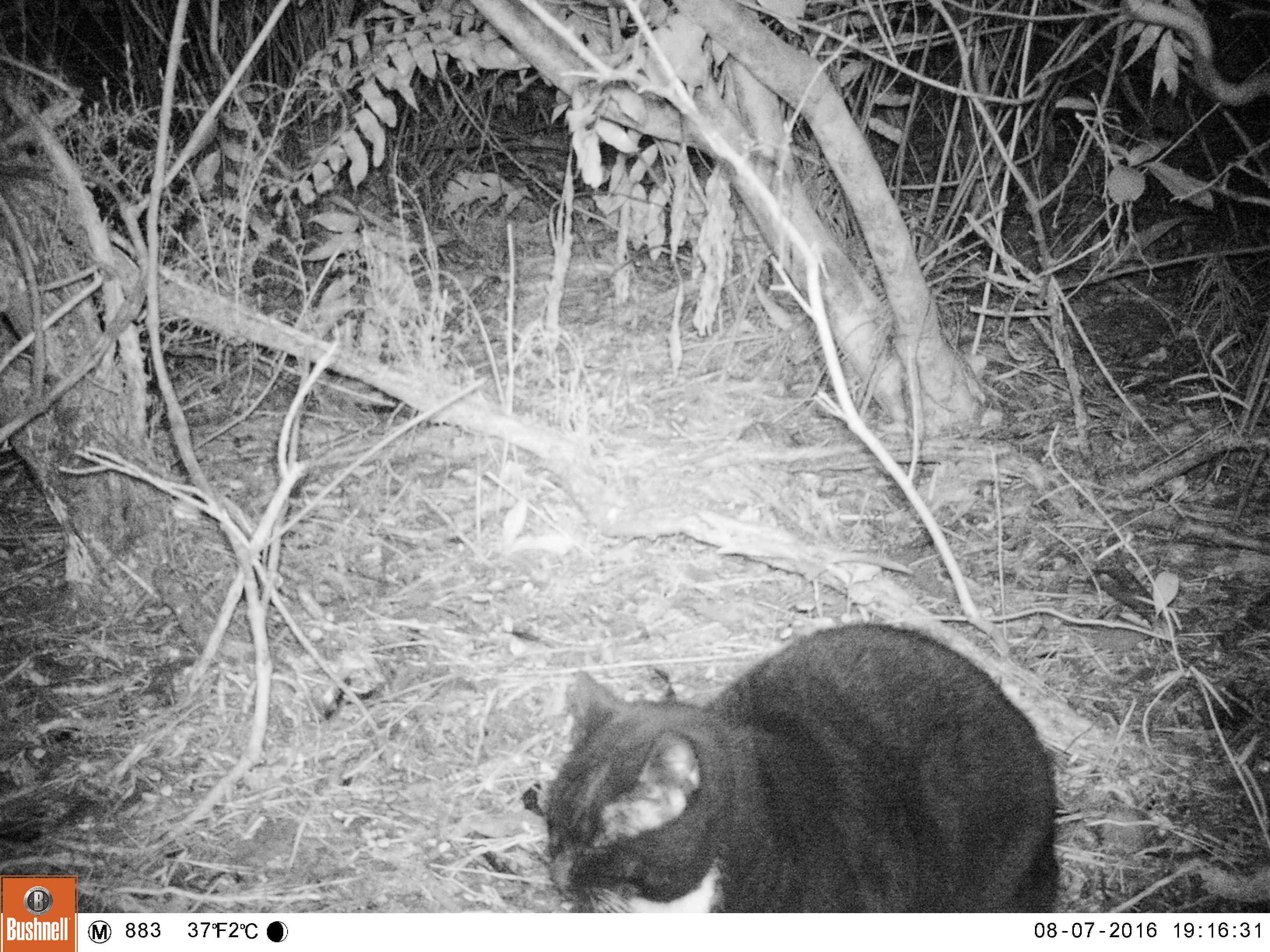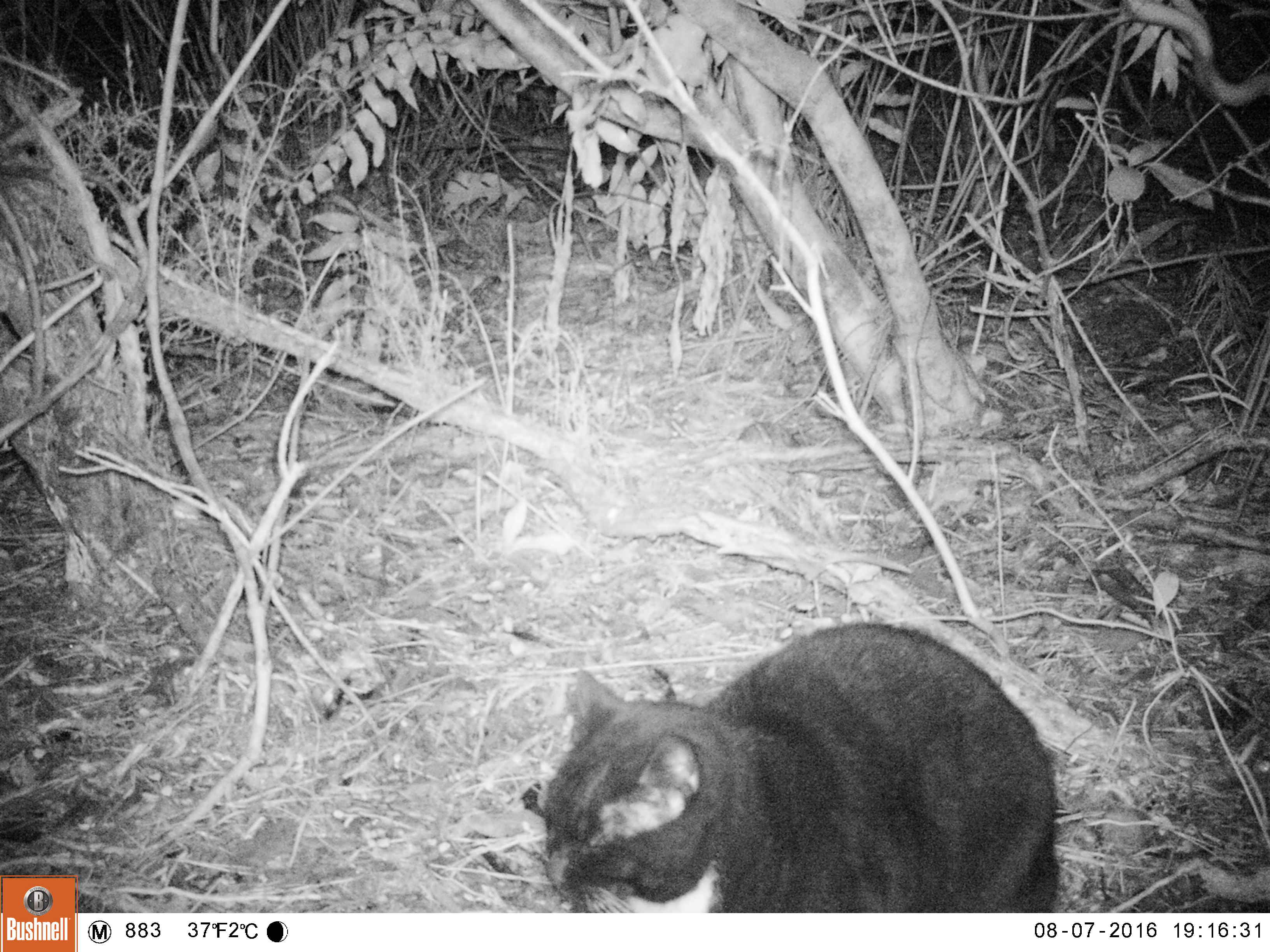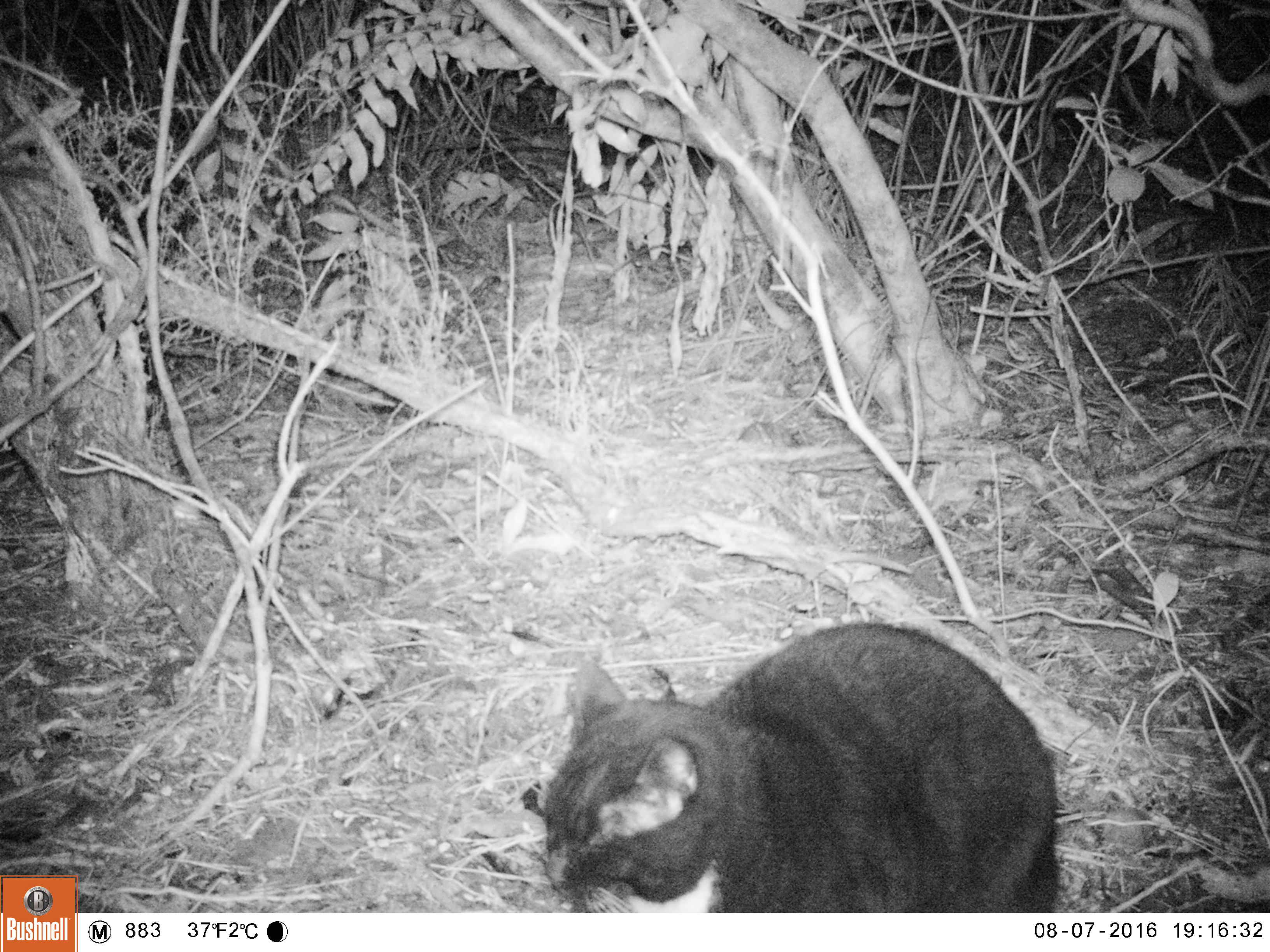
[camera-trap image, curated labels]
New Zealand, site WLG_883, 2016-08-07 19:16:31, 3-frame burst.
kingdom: Animalia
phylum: Chordata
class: Mammalia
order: Carnivora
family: Felidae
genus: Felis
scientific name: Felis catus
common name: domestic cat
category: cat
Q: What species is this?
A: Cat (domestic cat) (Felis catus).